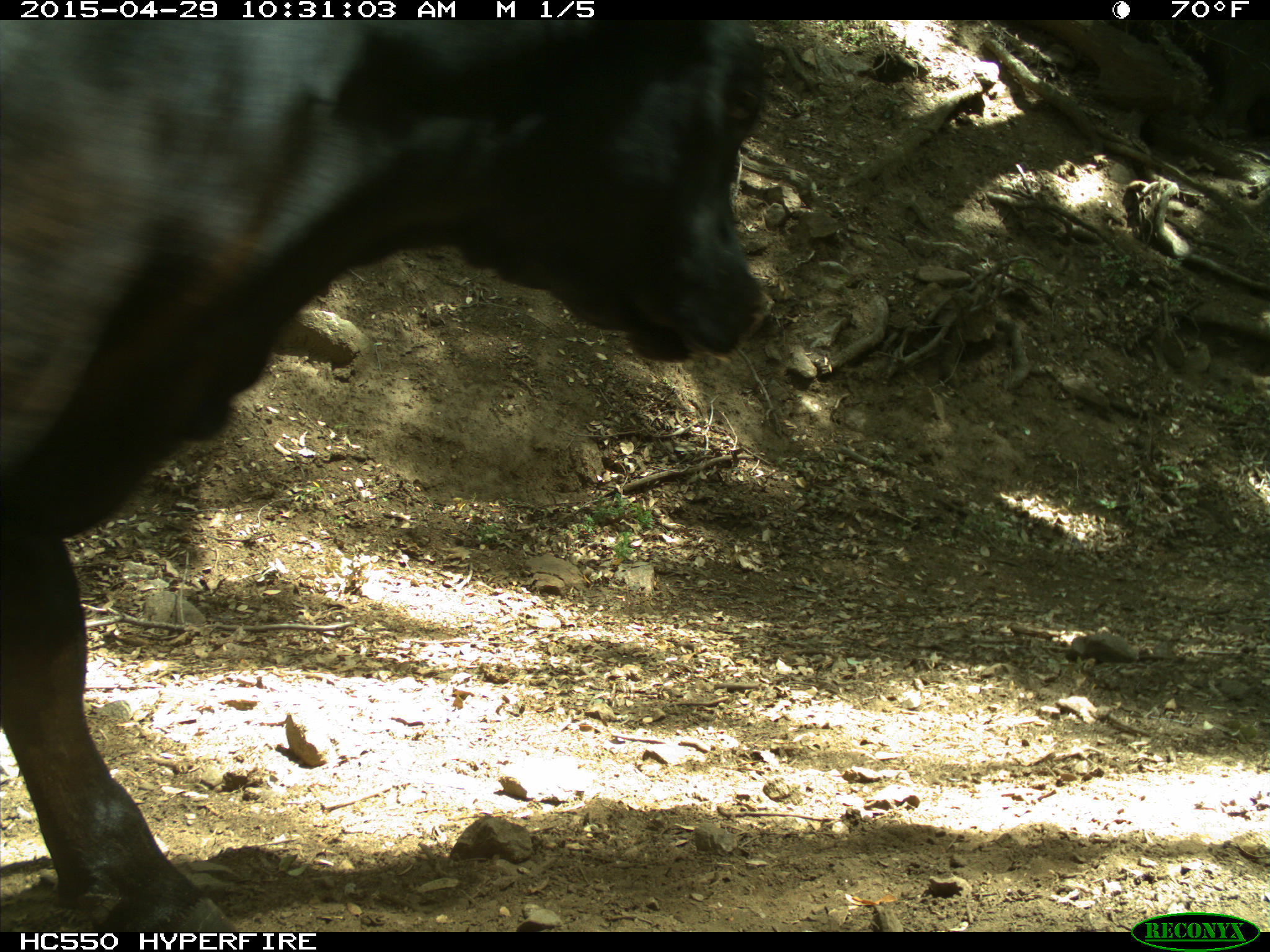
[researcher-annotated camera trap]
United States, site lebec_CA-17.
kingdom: Animalia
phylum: Chordata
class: Mammalia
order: Artiodactyla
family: Bovidae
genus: Bos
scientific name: Bos taurus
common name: domestic cow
Bos taurus (domestic cow).